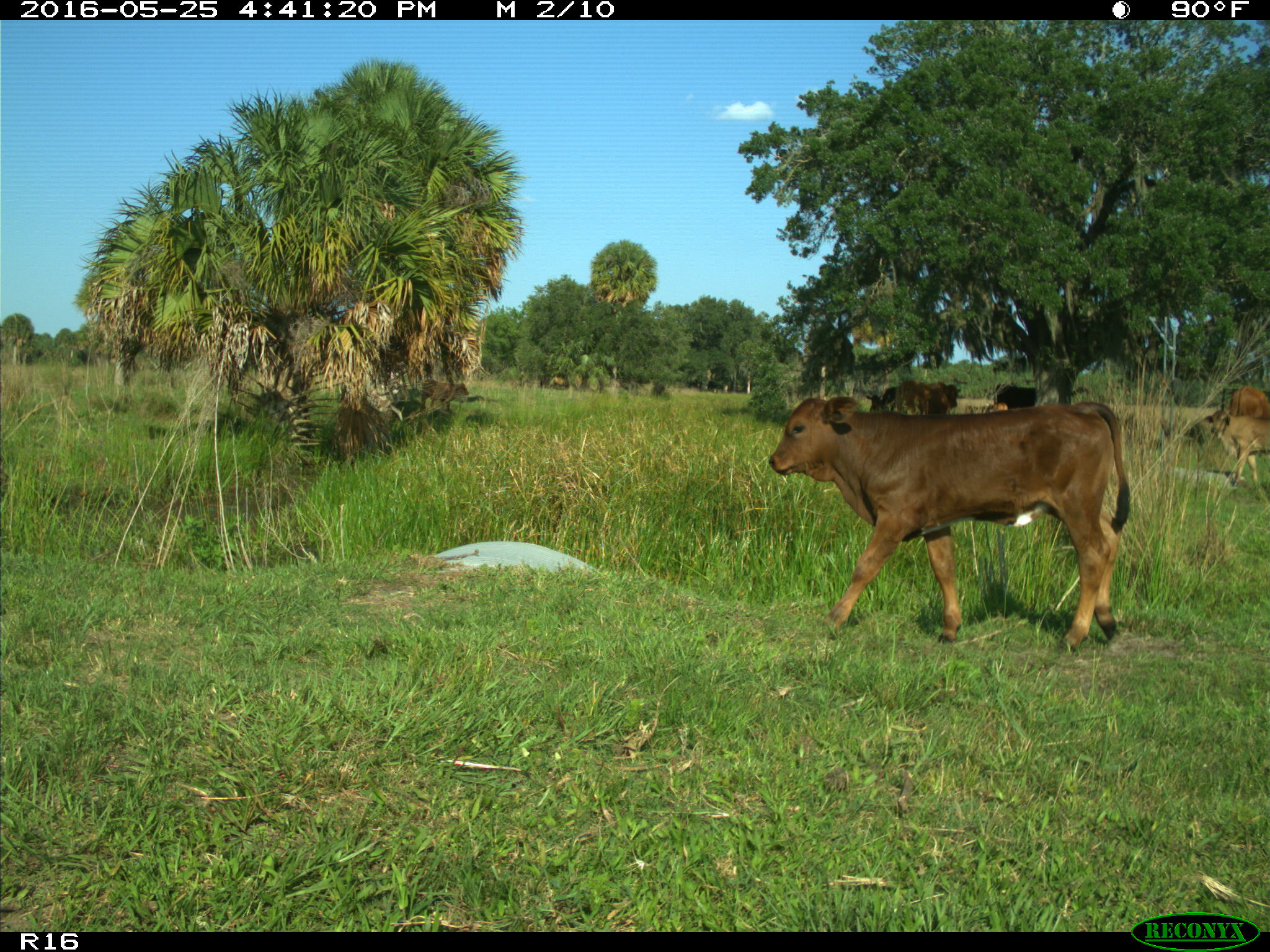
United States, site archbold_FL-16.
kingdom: Animalia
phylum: Chordata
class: Mammalia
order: Artiodactyla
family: Bovidae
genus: Bos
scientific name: Bos taurus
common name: domestic cow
Bos taurus (domestic cow).